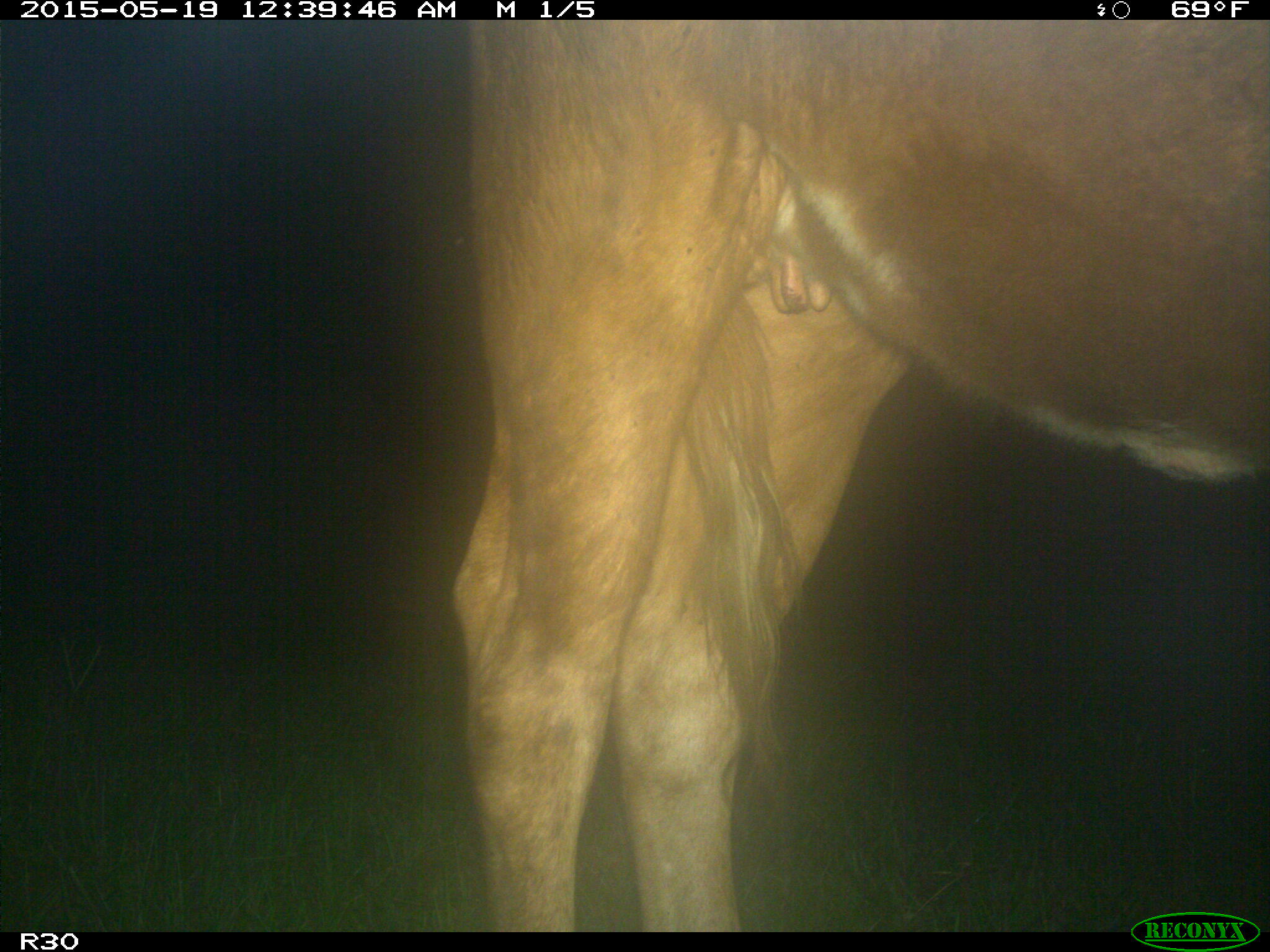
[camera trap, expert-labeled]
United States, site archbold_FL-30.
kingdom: Animalia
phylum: Chordata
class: Mammalia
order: Artiodactyla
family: Bovidae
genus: Bos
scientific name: Bos taurus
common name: domestic cow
Bos taurus (domestic cow).